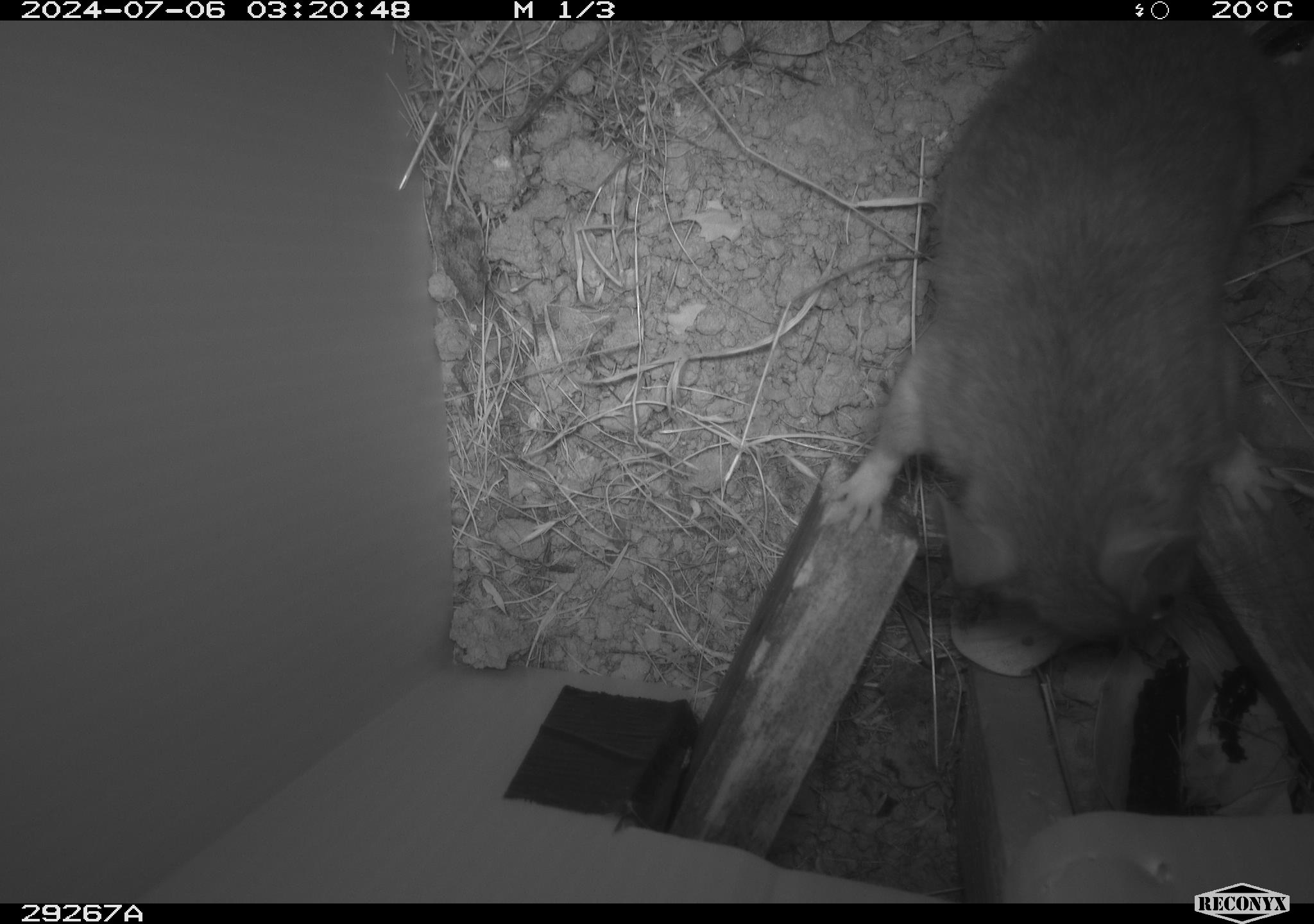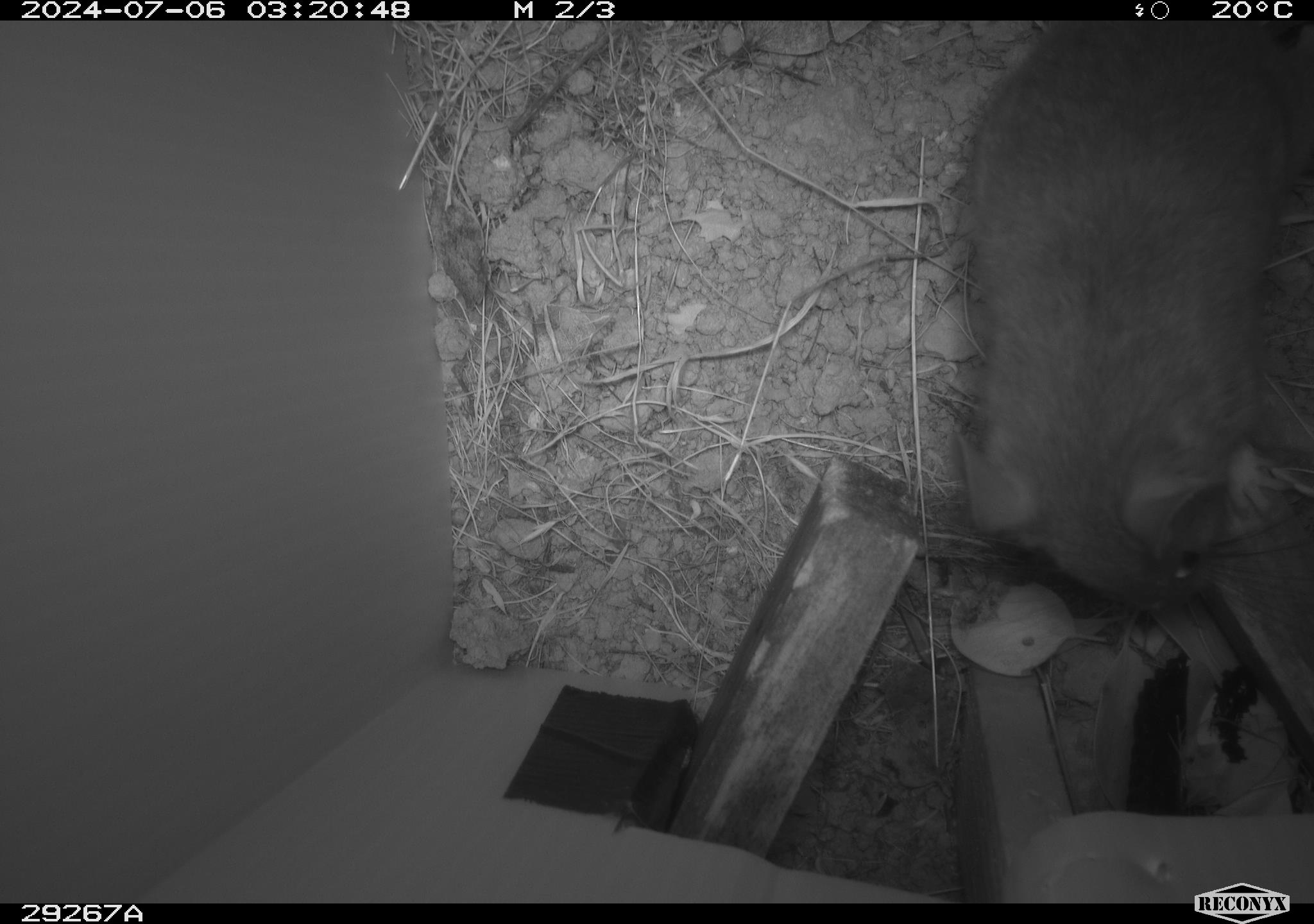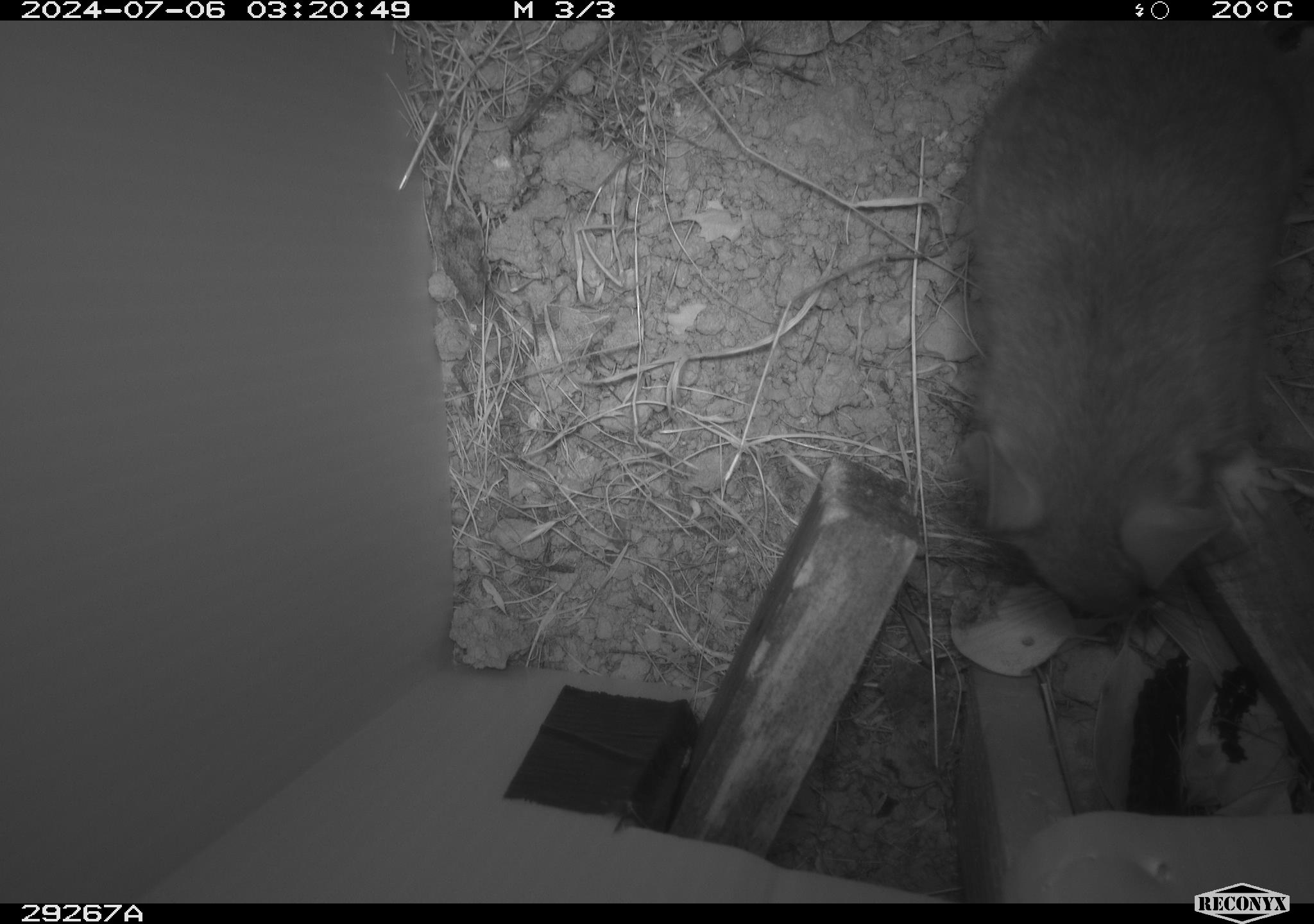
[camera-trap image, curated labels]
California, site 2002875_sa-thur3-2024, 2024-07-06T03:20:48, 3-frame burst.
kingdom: Animalia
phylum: Chordata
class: Mammalia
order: Rodentia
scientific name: Rodentia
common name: rodent